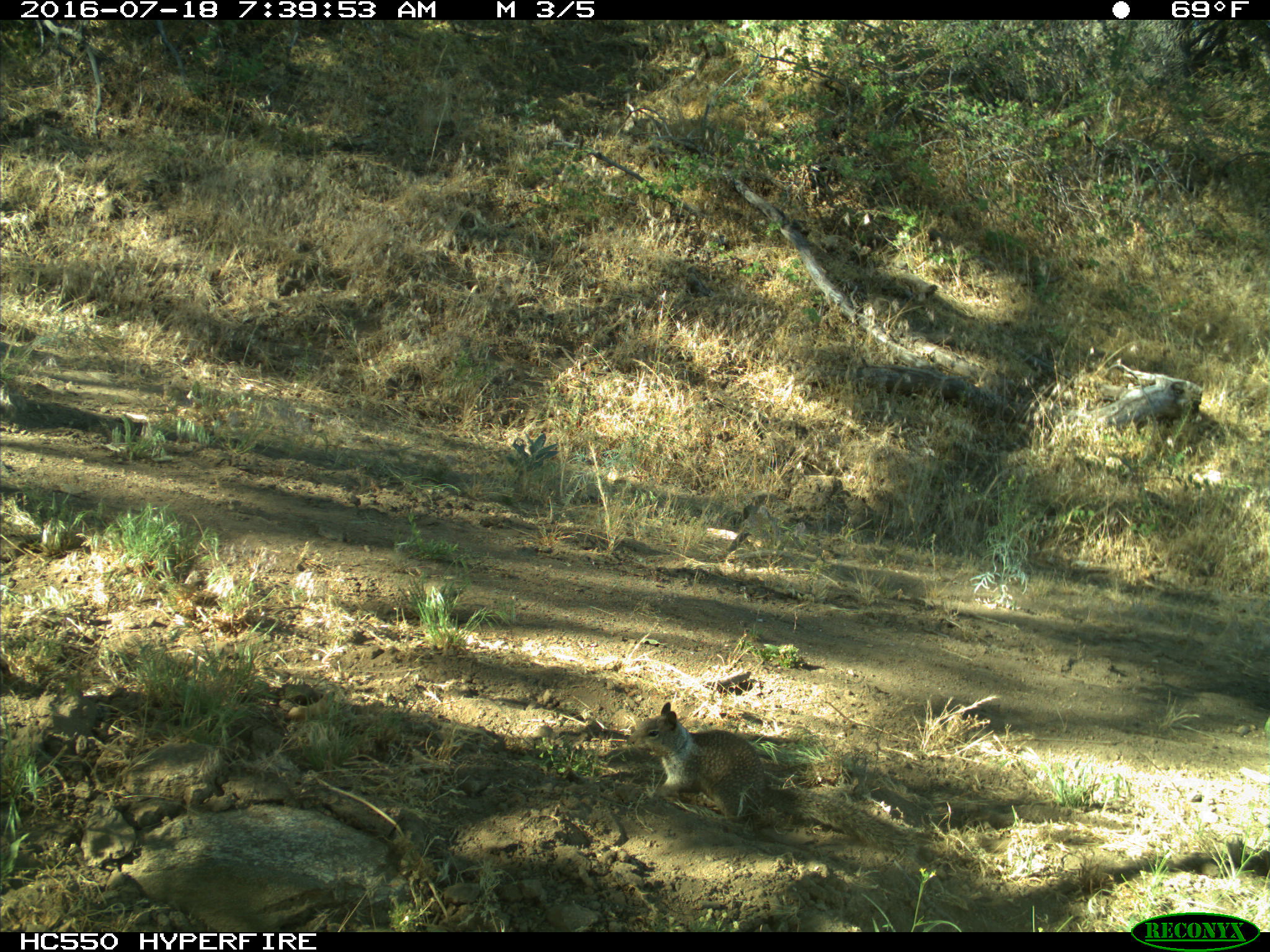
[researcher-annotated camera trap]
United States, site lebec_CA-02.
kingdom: Animalia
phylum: Chordata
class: Mammalia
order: Rodentia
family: Sciuridae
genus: Otospermophilus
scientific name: Otospermophilus beecheyi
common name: california ground squirrel